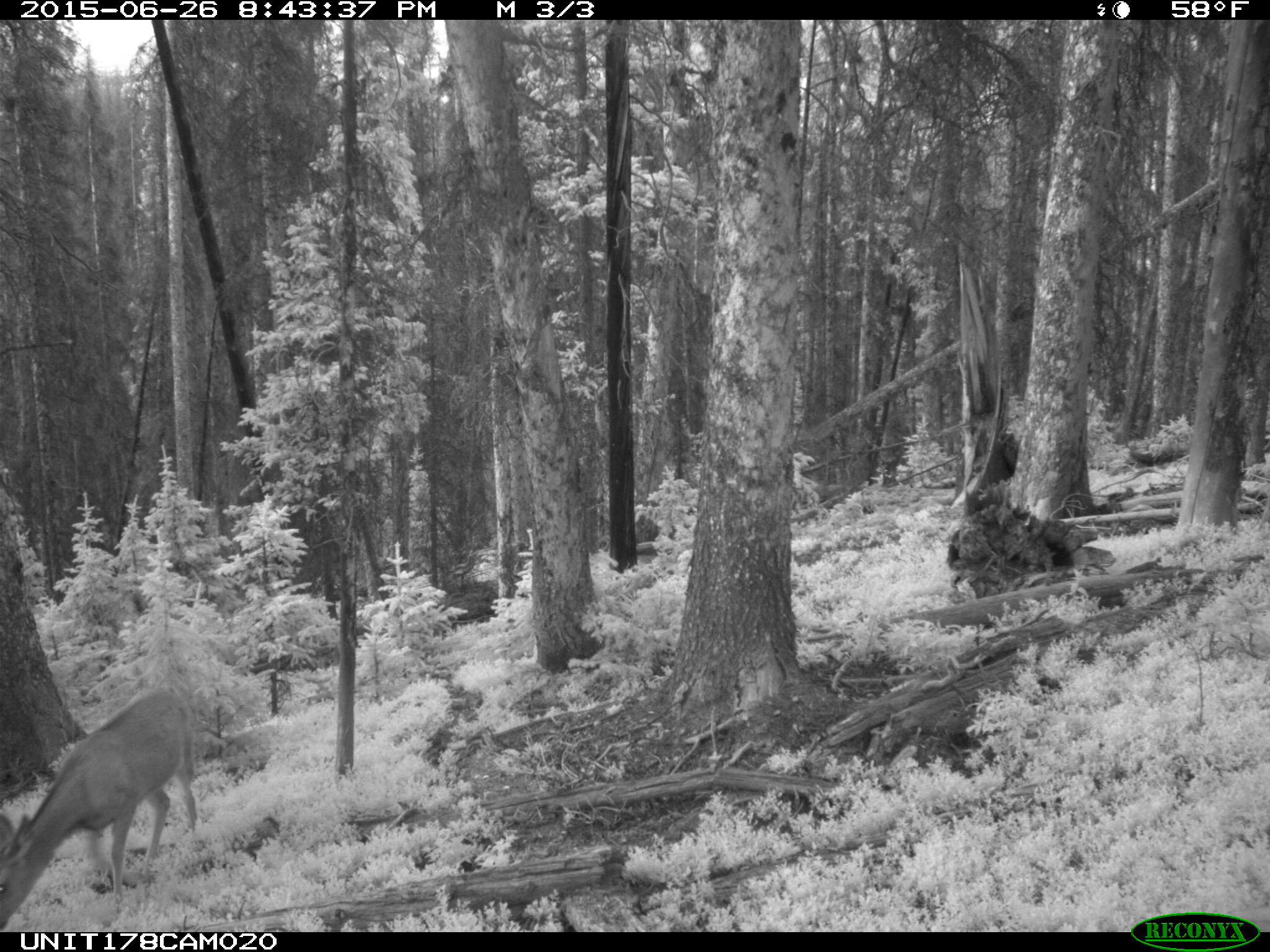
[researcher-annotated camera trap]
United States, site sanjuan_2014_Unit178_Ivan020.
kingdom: Animalia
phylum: Chordata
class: Mammalia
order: Artiodactyla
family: Cervidae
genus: Odocoileus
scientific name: Odocoileus hemionus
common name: mule deer